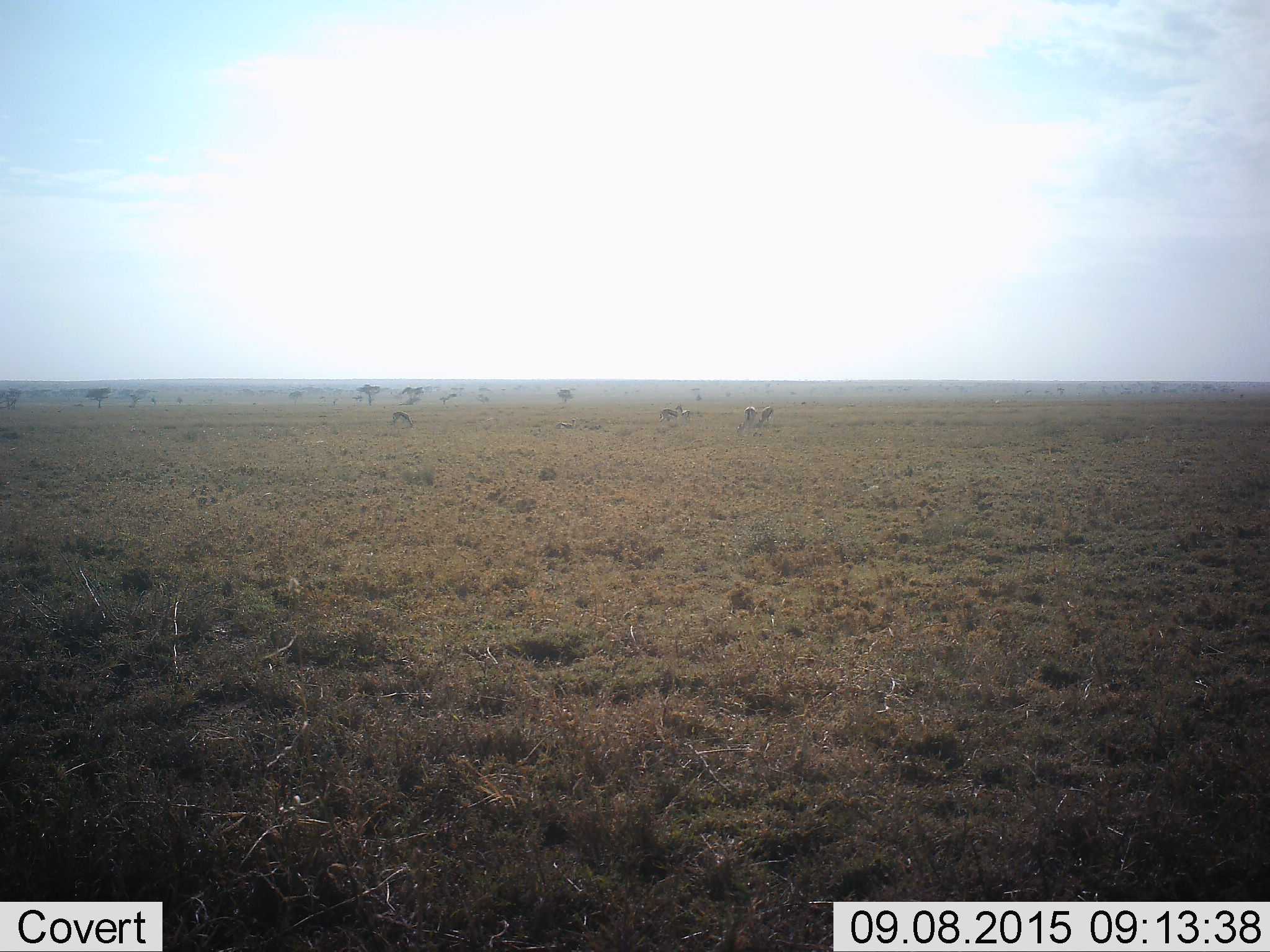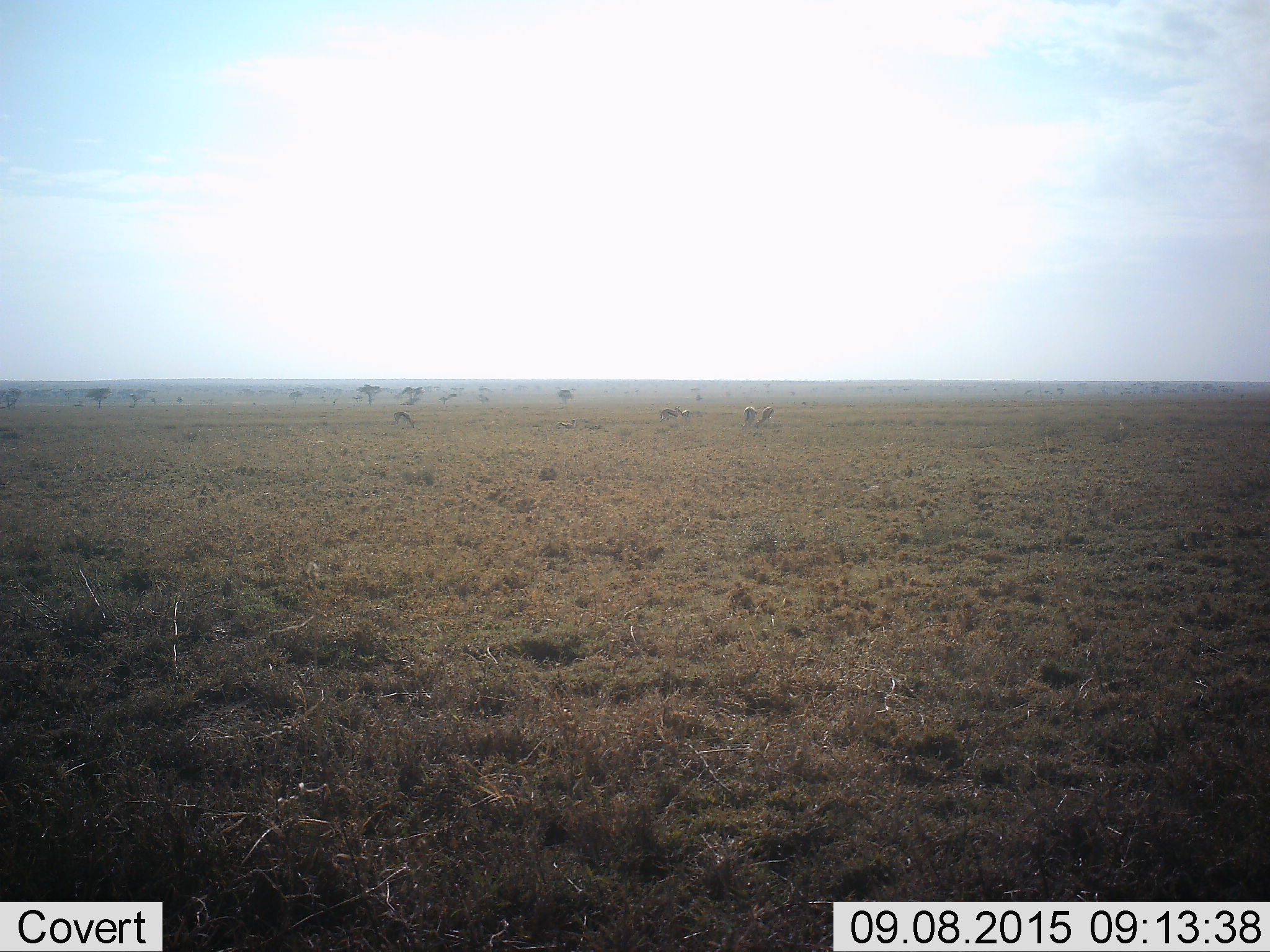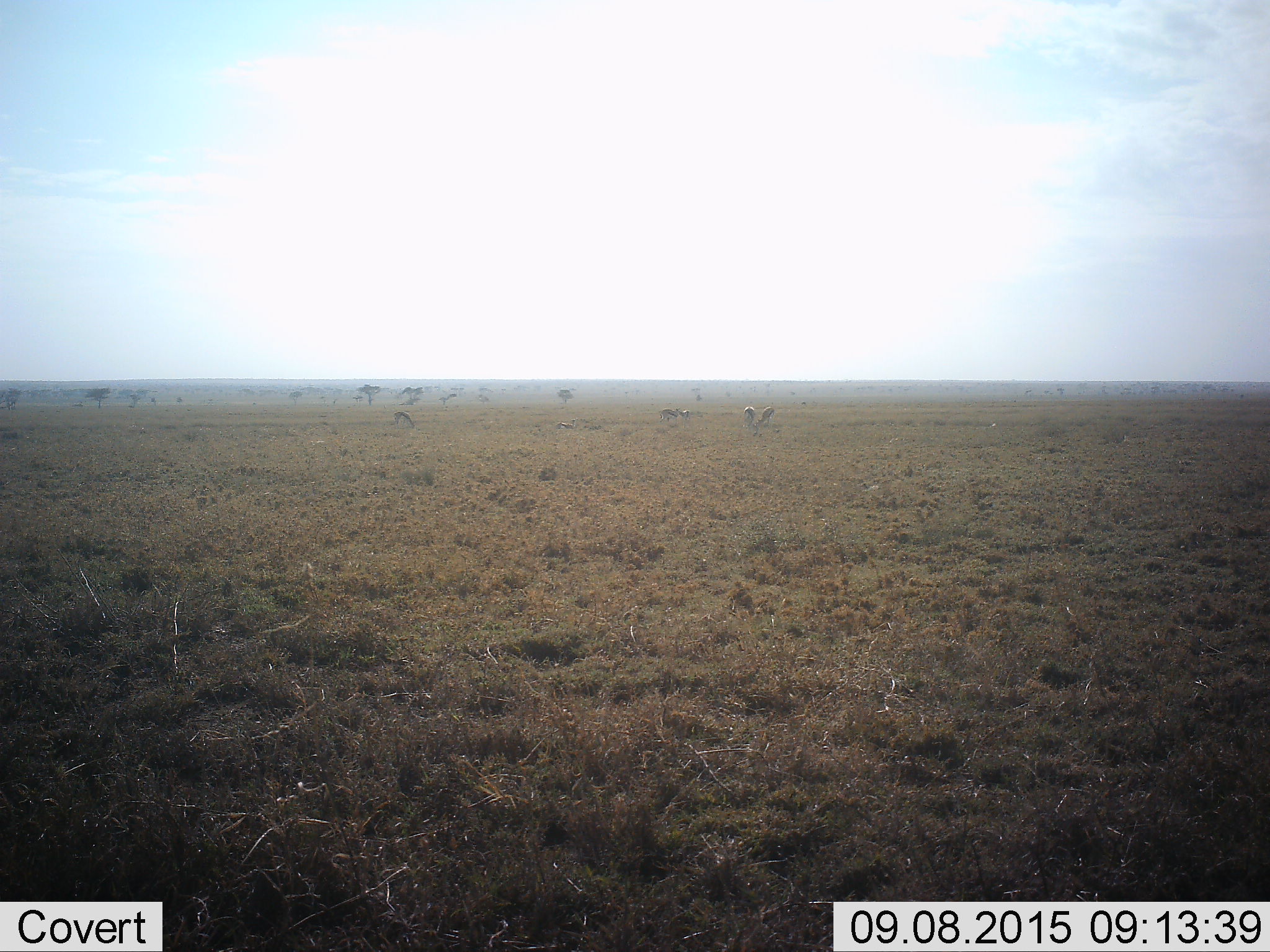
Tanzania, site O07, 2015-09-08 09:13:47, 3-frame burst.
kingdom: Animalia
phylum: Chordata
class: Mammalia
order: Artiodactyla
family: Bovidae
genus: Eudorcas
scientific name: Eudorcas thomsonii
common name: thomson's gazelle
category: gazellethomsons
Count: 5.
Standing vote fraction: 57%.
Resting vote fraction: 14%.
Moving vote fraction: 0%.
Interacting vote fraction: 0%.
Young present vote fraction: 0%.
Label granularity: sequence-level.